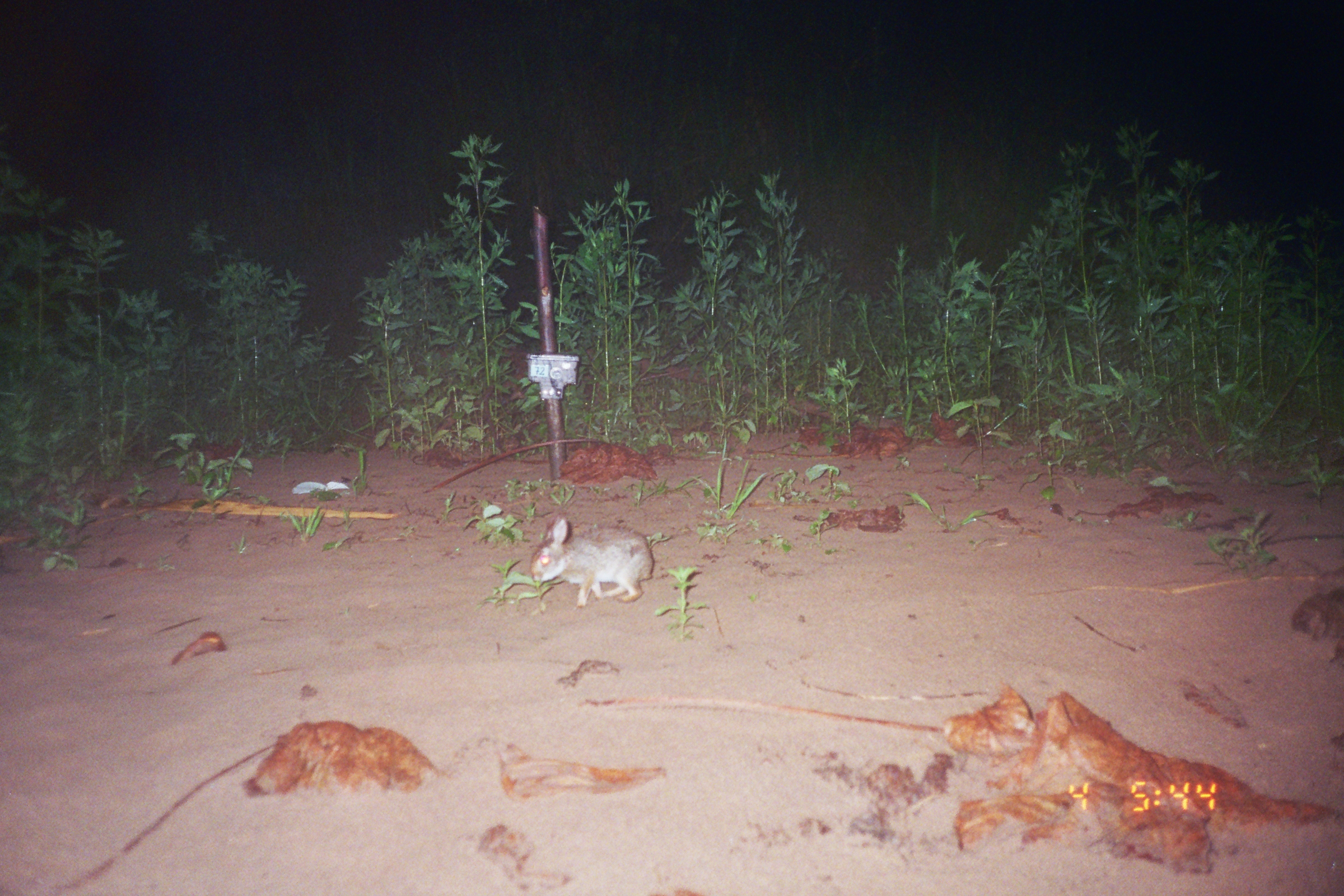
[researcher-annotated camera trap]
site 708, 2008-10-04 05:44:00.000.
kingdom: Animalia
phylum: Chordata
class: Mammalia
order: Lagomorpha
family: Leporidae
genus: Sylvilagus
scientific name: Sylvilagus brasiliensis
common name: tapeti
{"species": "Sylvilagus brasiliensis (tapeti)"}